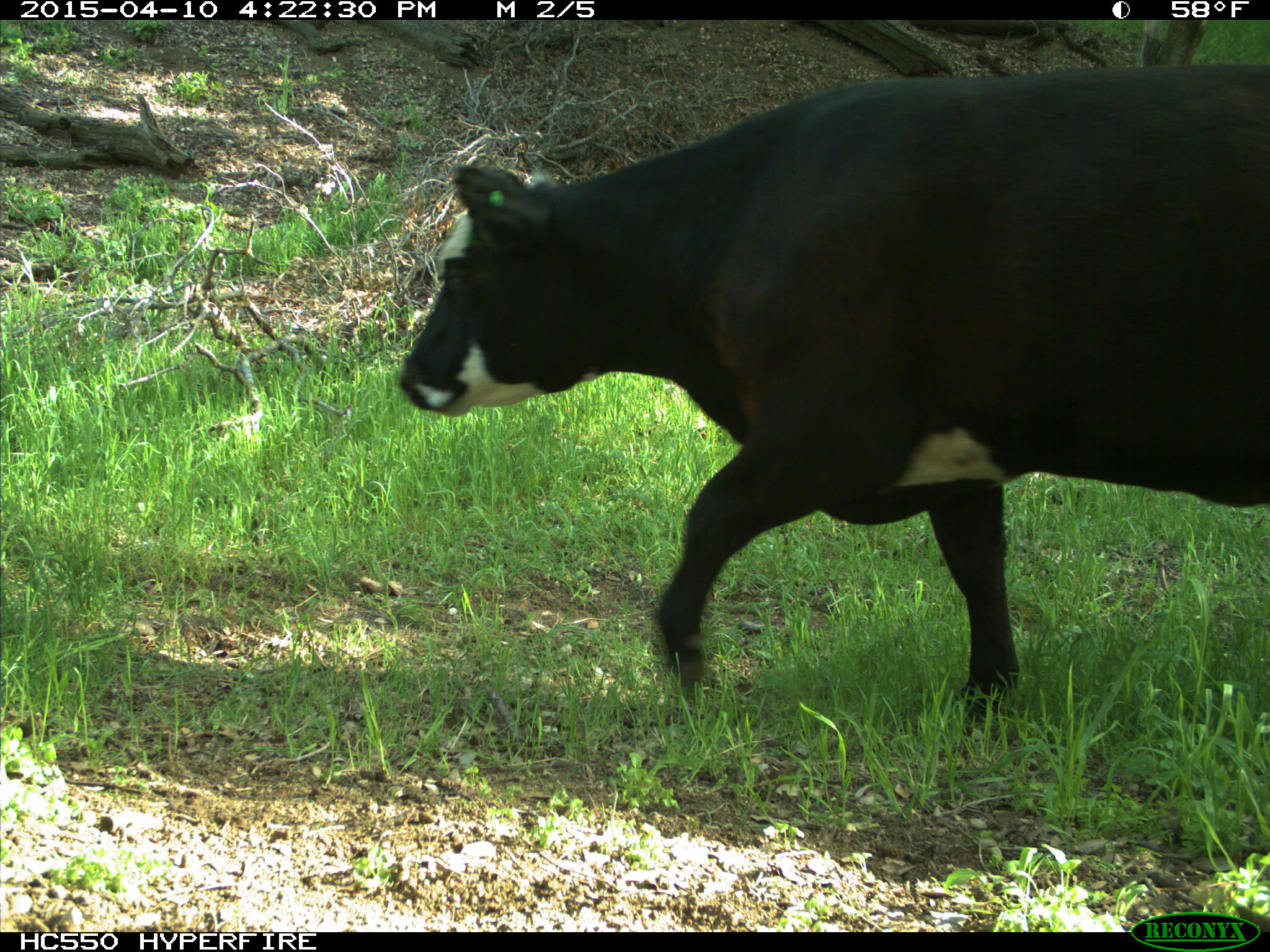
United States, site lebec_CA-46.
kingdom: Animalia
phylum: Chordata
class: Mammalia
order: Artiodactyla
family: Bovidae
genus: Bos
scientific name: Bos taurus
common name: domestic cow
Bos taurus (domestic cow).